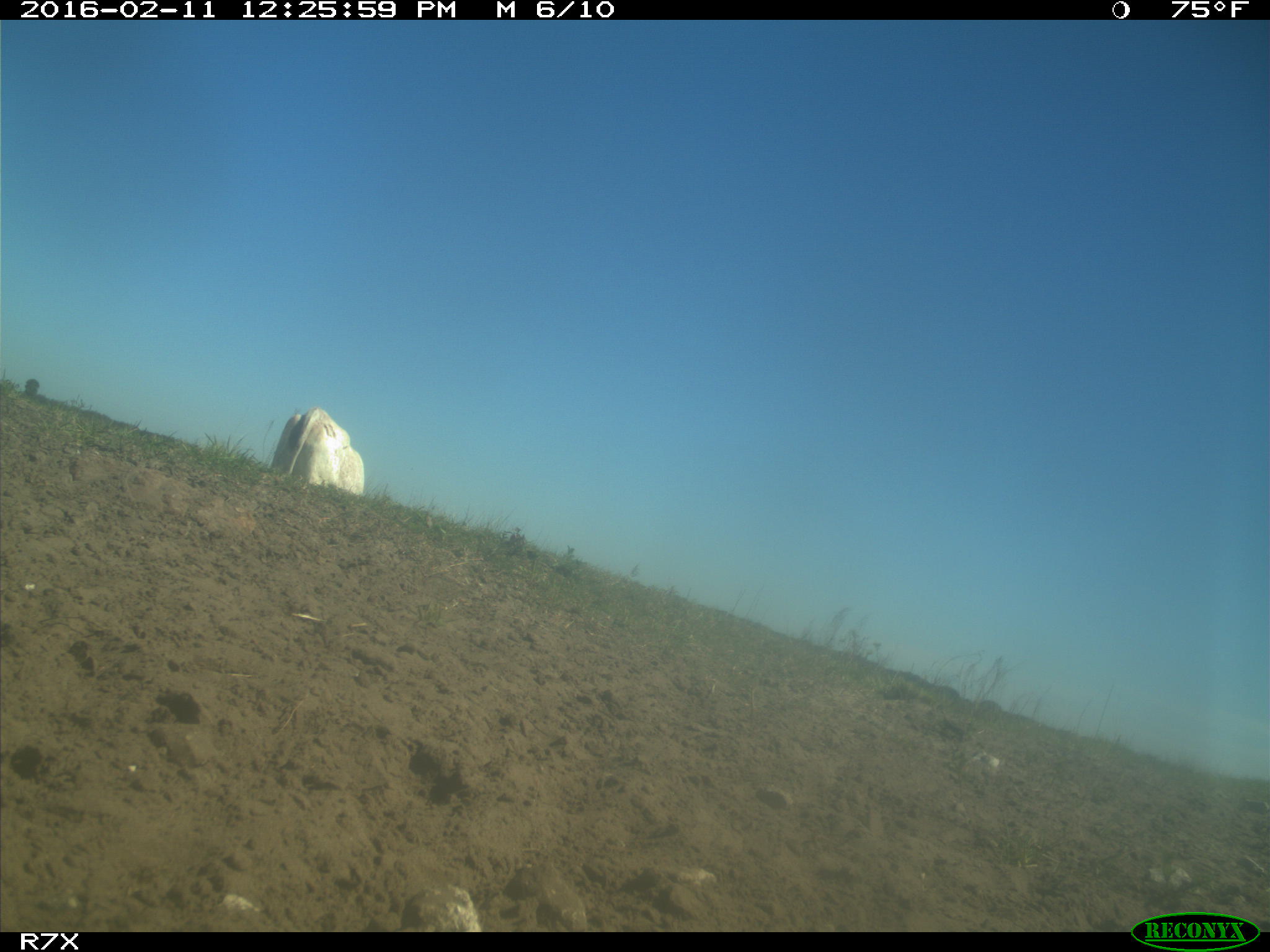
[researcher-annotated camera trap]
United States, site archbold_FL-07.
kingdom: Animalia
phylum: Chordata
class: Mammalia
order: Artiodactyla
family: Bovidae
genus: Bos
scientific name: Bos taurus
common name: domestic cow